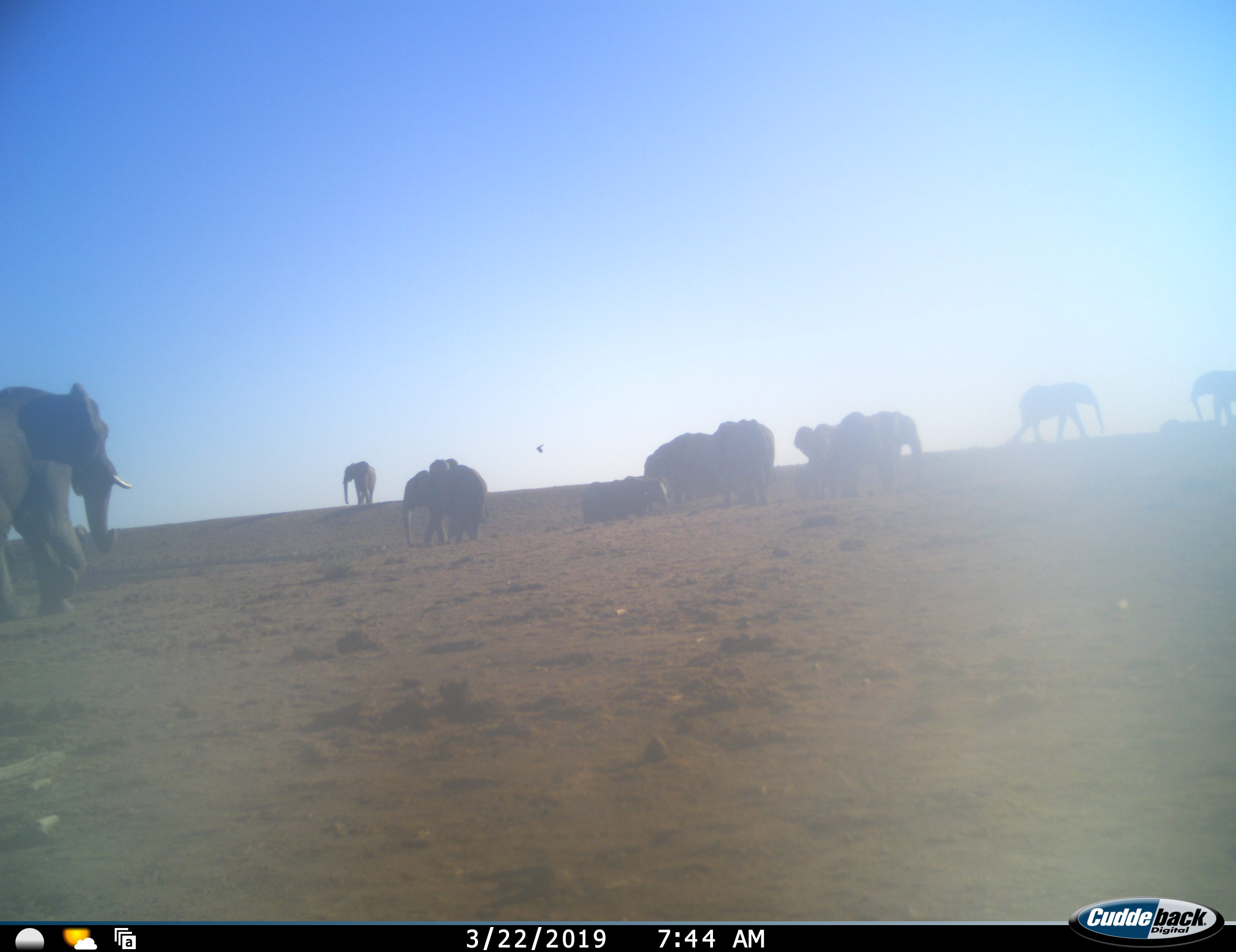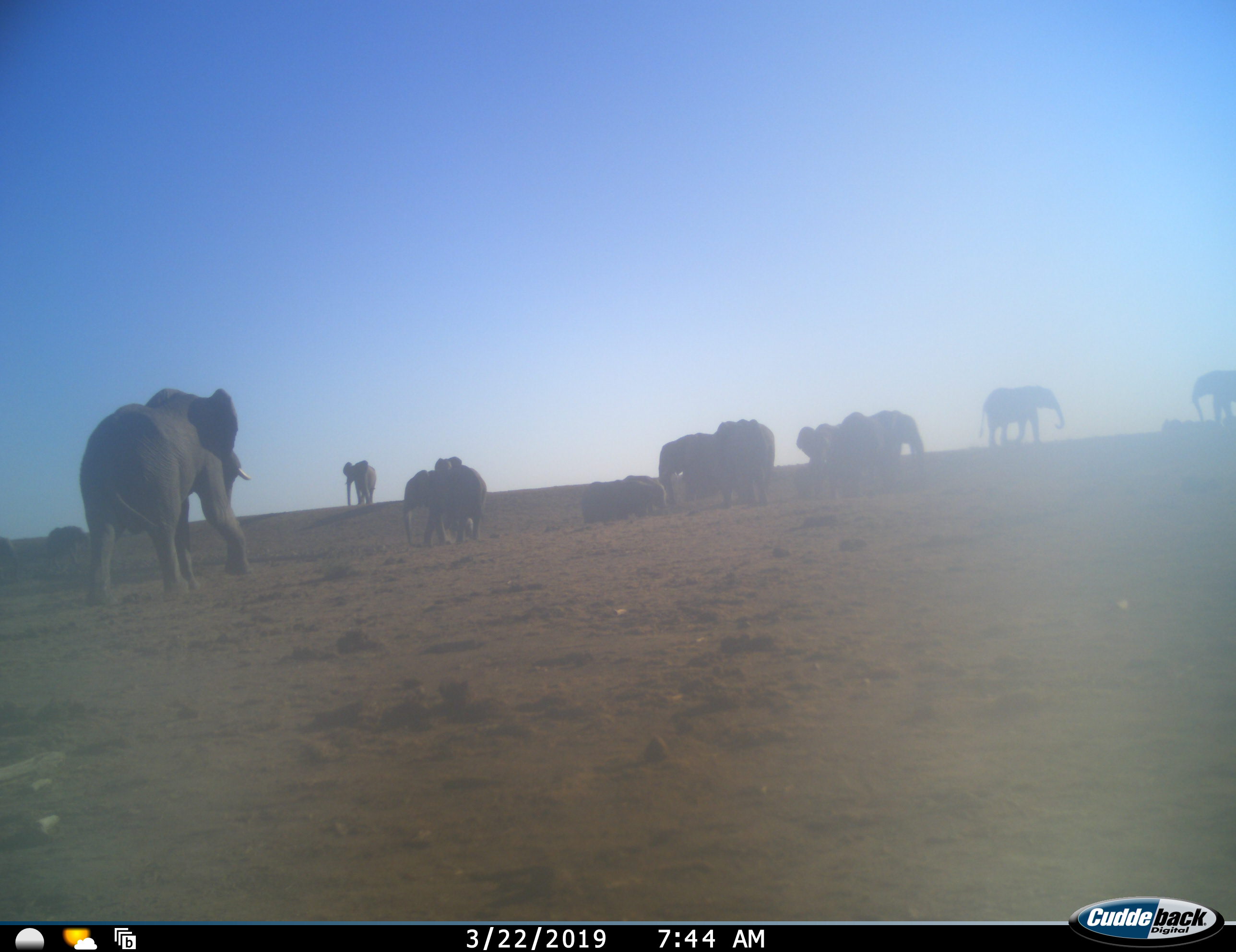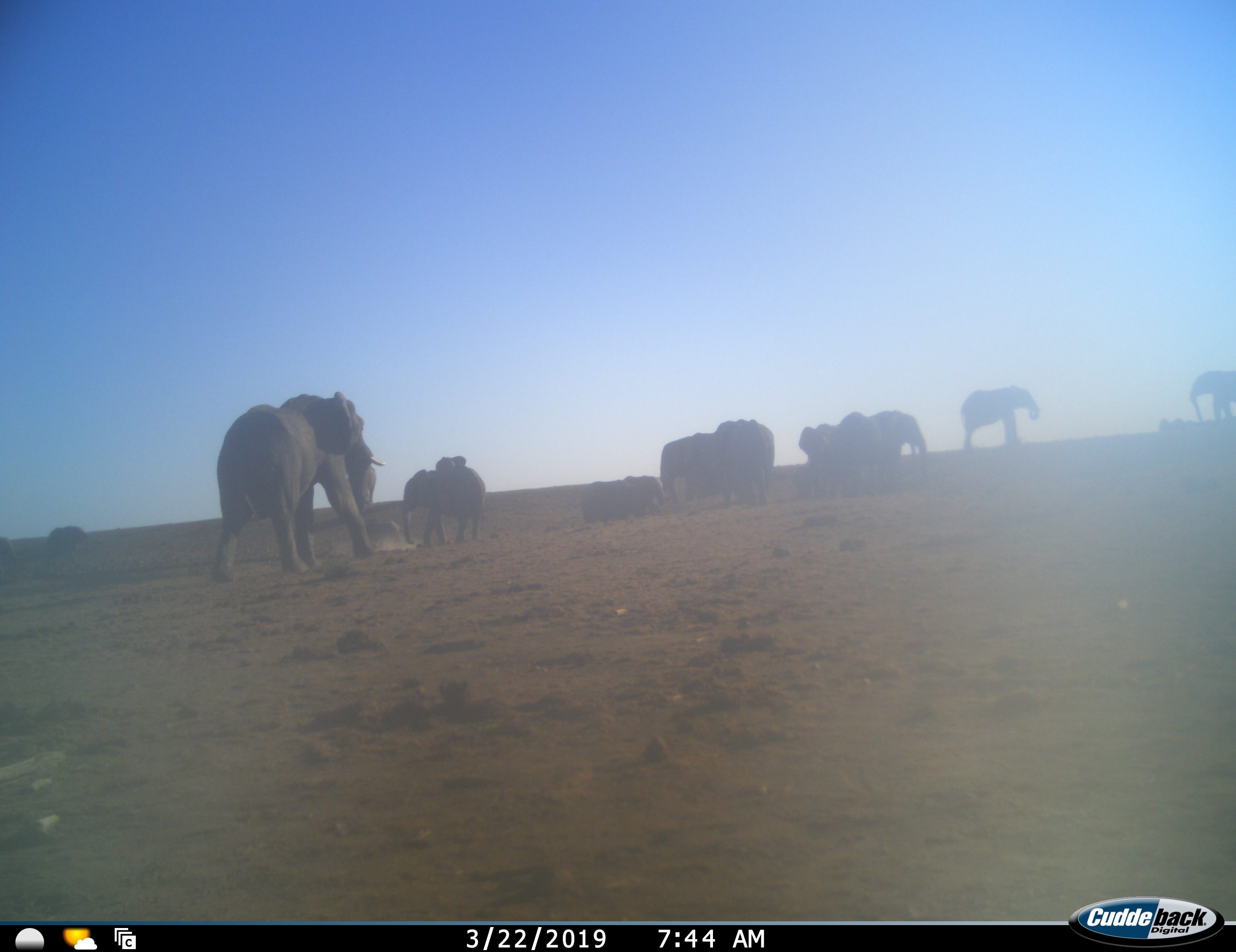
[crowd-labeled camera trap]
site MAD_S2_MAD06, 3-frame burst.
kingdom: Animalia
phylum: Chordata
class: Mammalia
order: Proboscidea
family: Elephantidae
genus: Loxodonta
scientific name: Loxodonta africana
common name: african bush elephant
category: elephant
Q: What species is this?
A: Elephant (african bush elephant) (Loxodonta africana).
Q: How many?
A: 11-50.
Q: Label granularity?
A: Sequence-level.